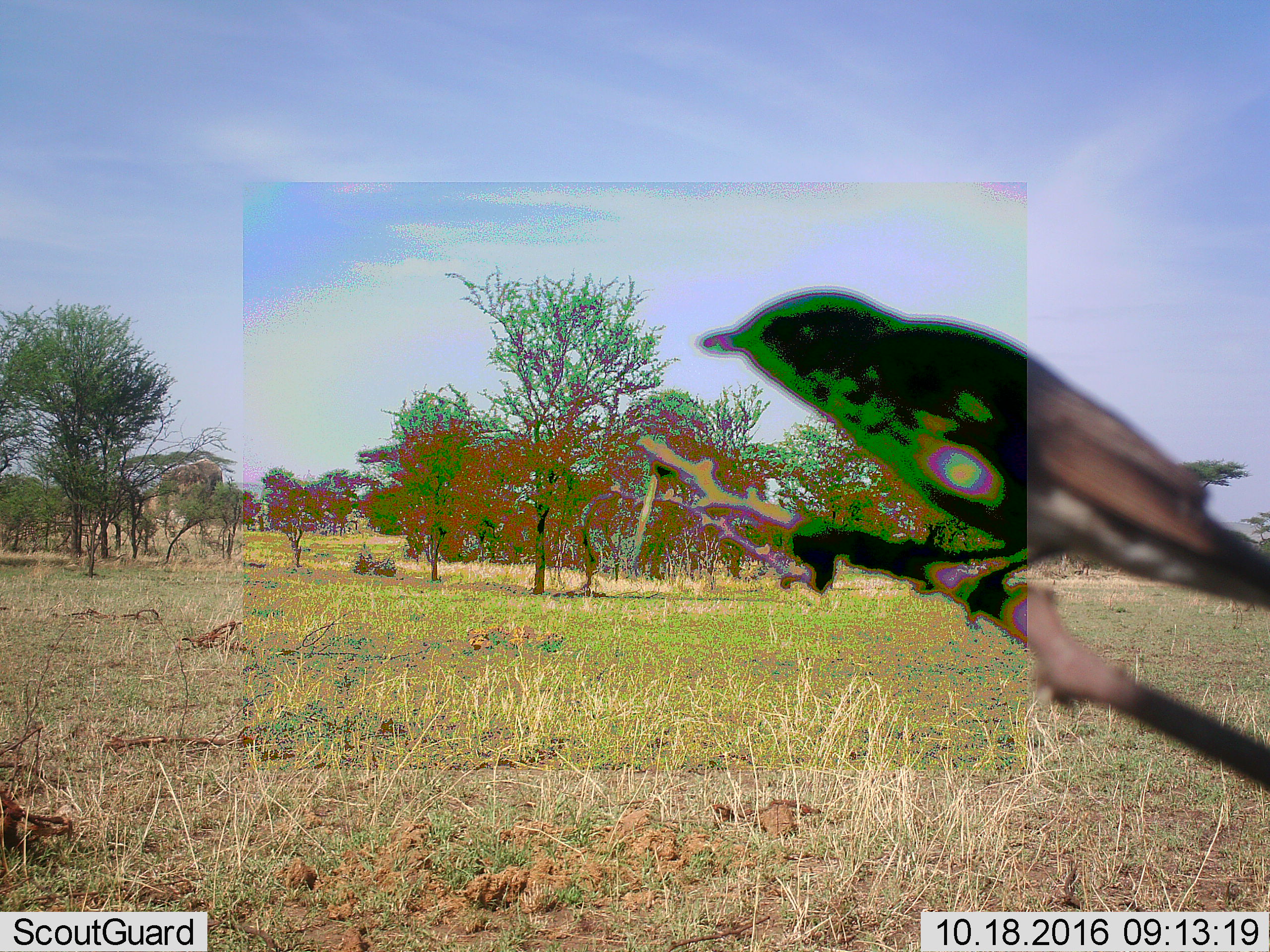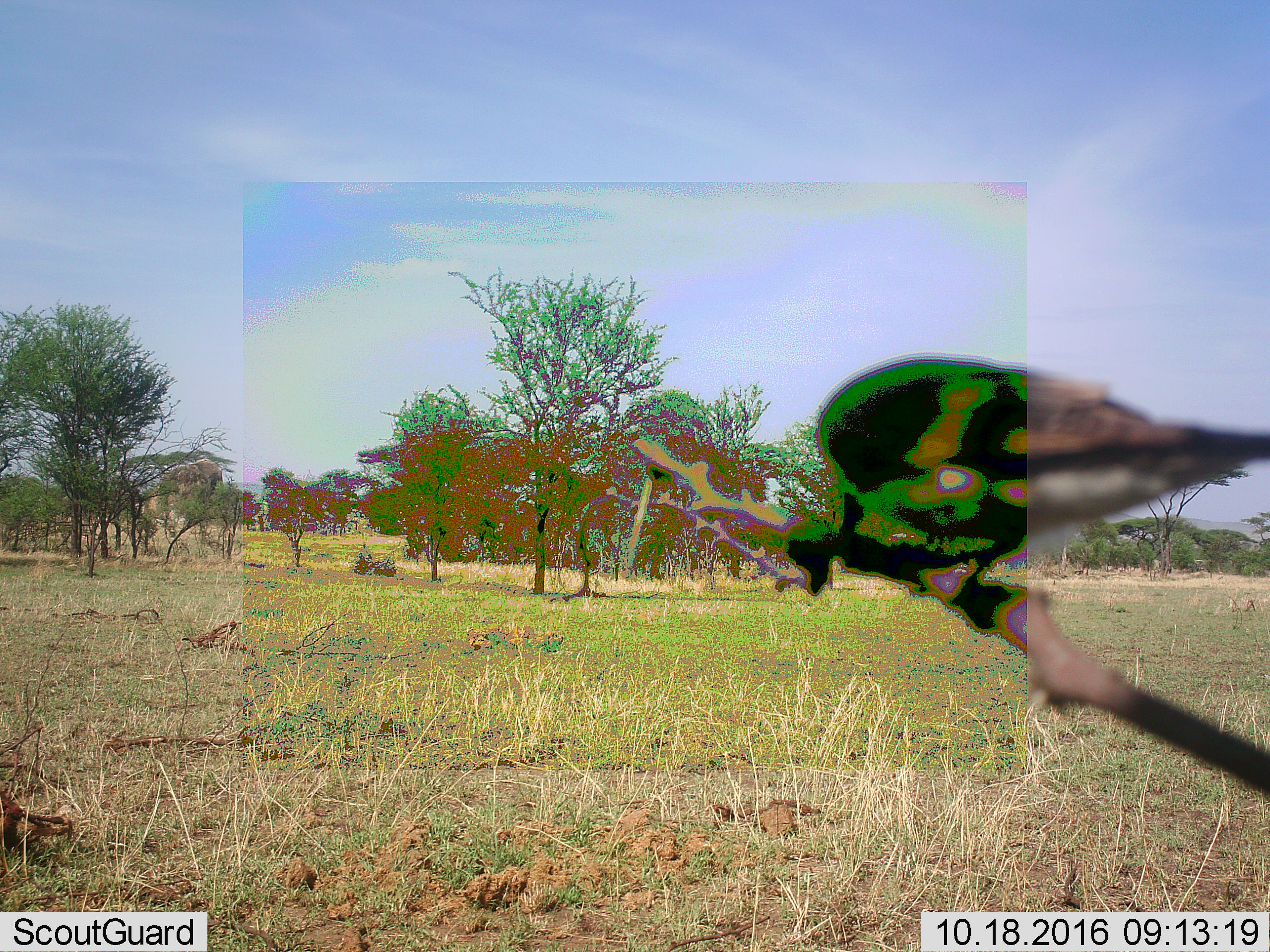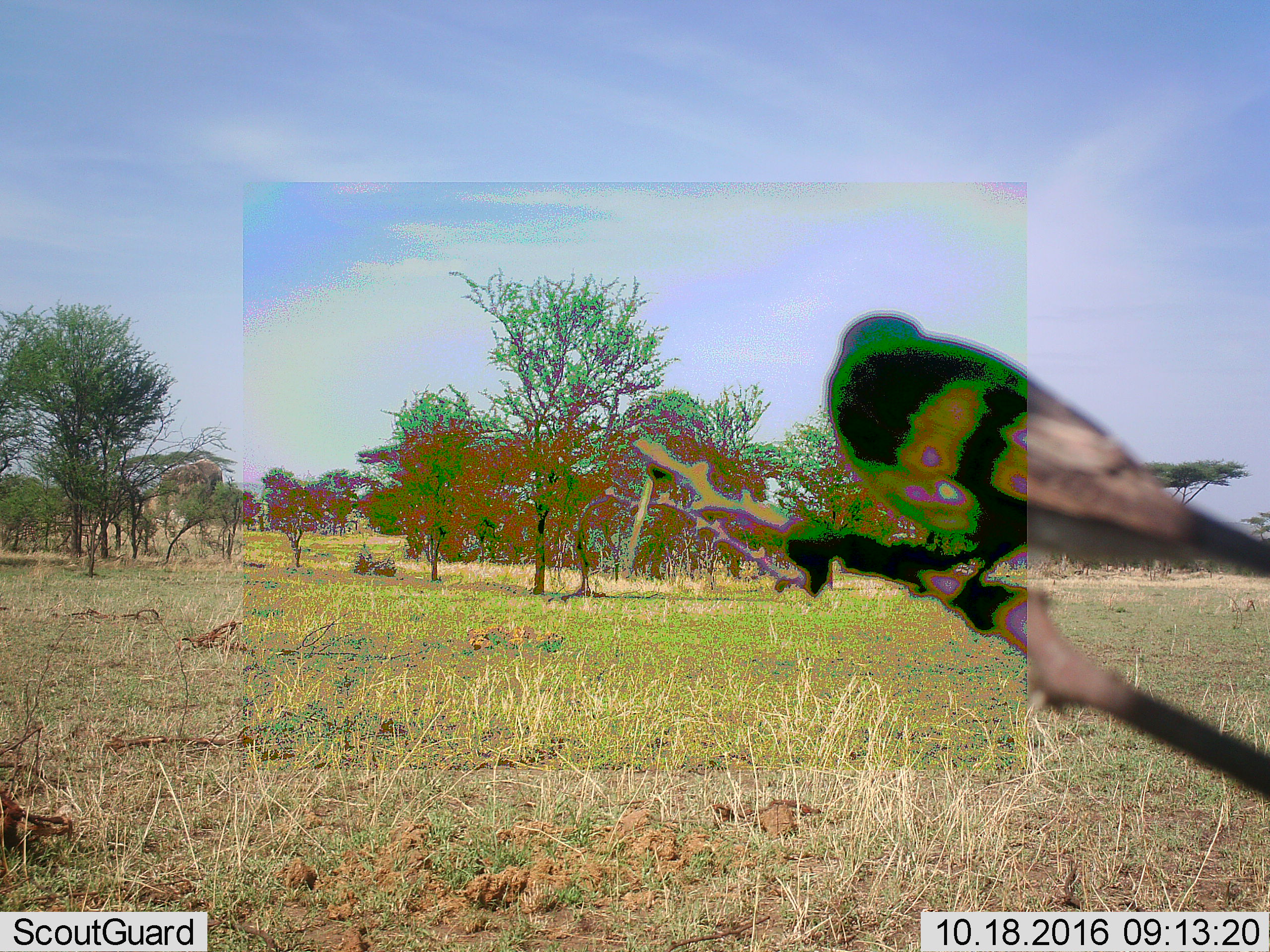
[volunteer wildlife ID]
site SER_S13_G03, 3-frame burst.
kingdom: Animalia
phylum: Chordata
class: Aves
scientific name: Aves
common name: bird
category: birdother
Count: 1.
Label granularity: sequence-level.